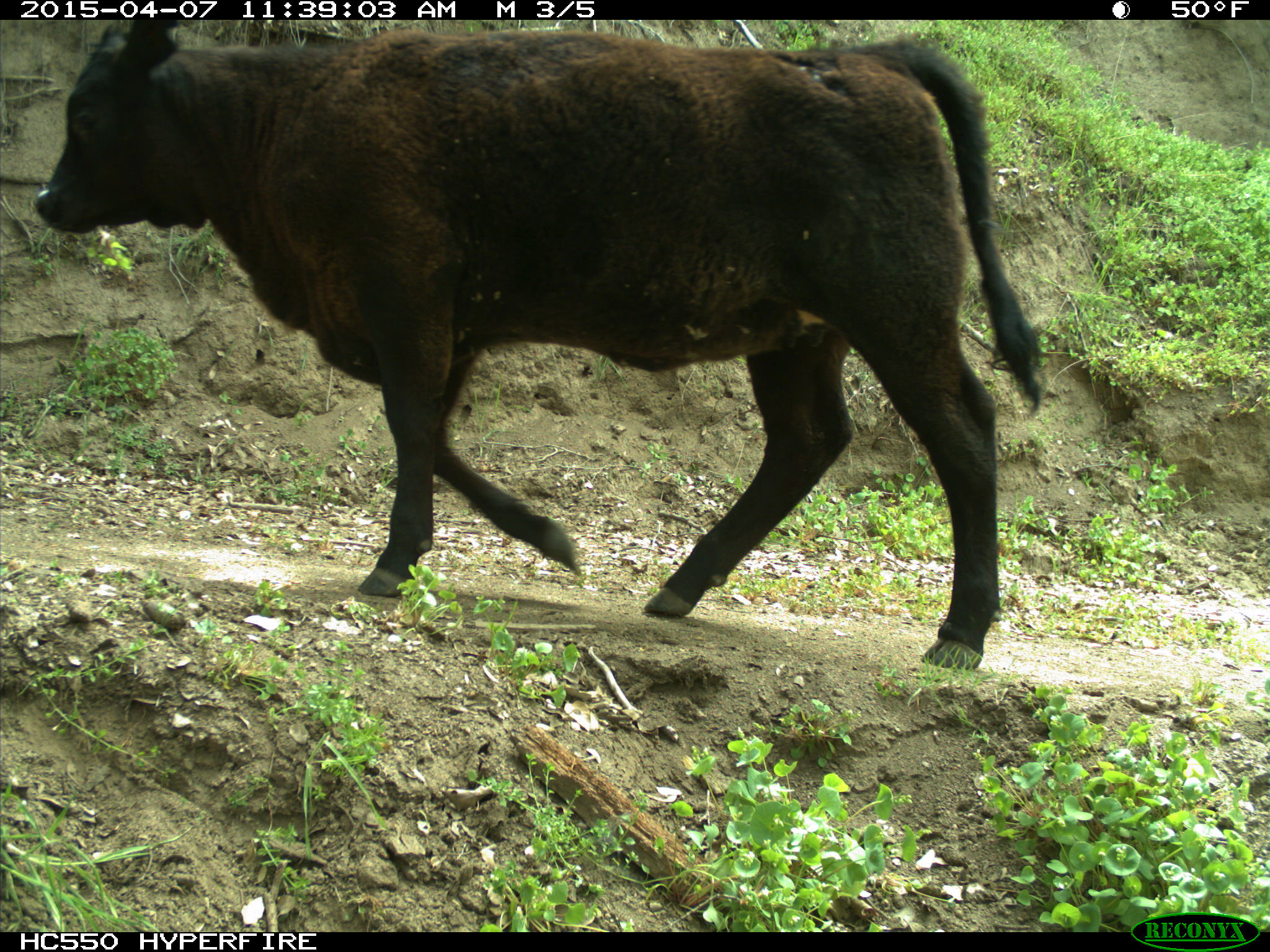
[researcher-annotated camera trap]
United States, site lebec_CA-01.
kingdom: Animalia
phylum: Chordata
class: Mammalia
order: Artiodactyla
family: Bovidae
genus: Bos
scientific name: Bos taurus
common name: domestic cow